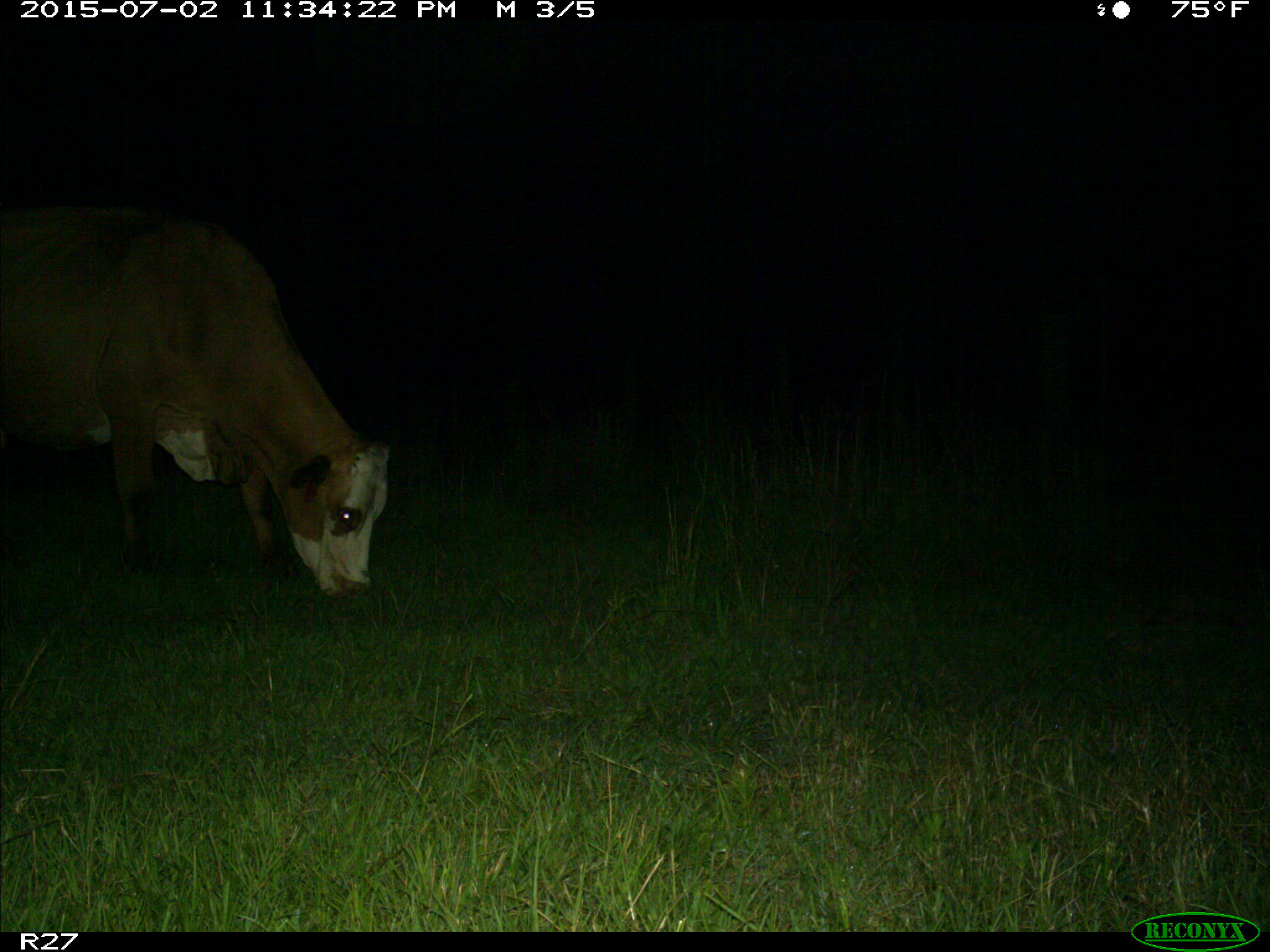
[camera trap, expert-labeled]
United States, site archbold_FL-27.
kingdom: Animalia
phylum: Chordata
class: Mammalia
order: Artiodactyla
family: Bovidae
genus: Bos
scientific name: Bos taurus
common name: domestic cow